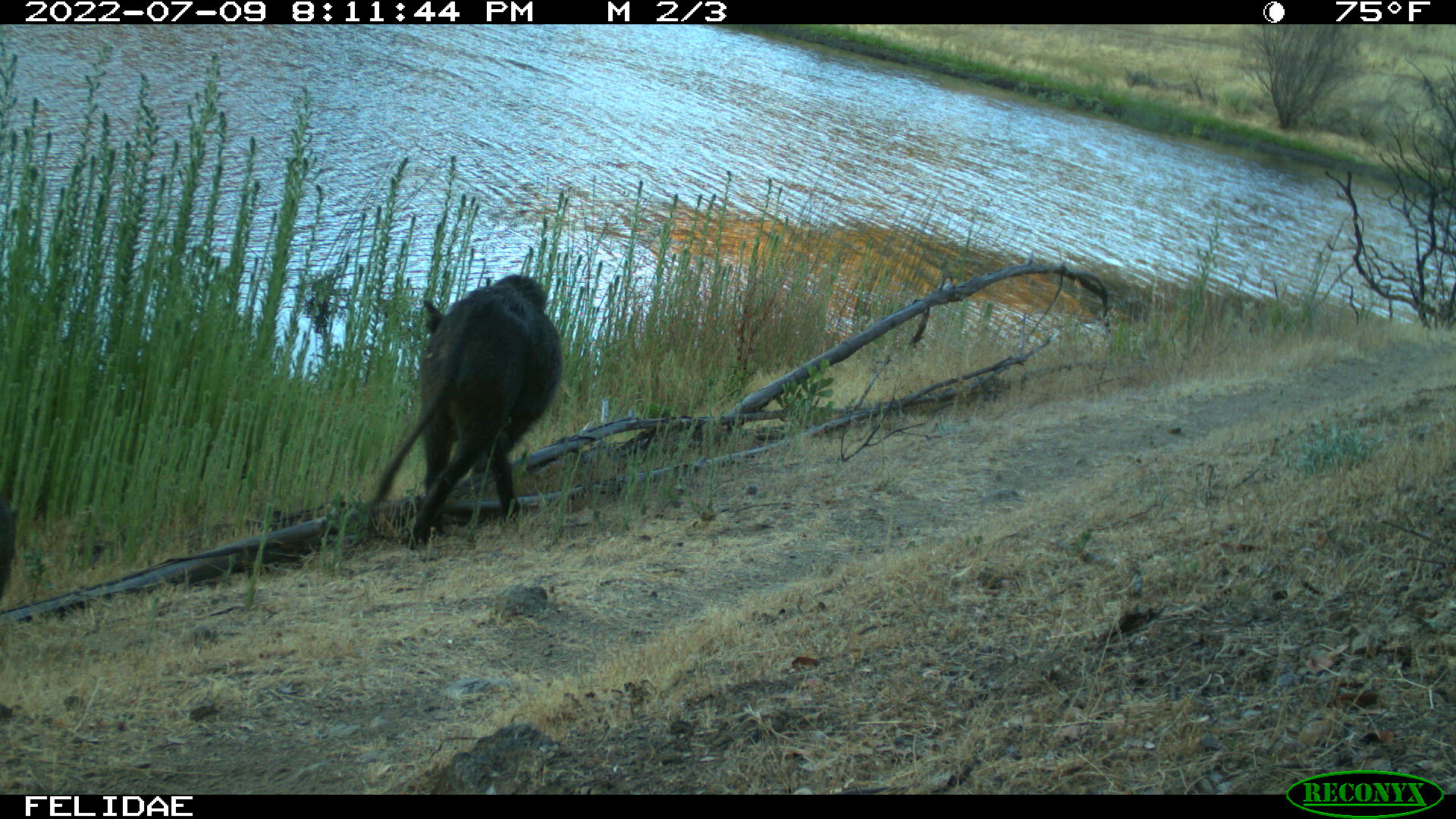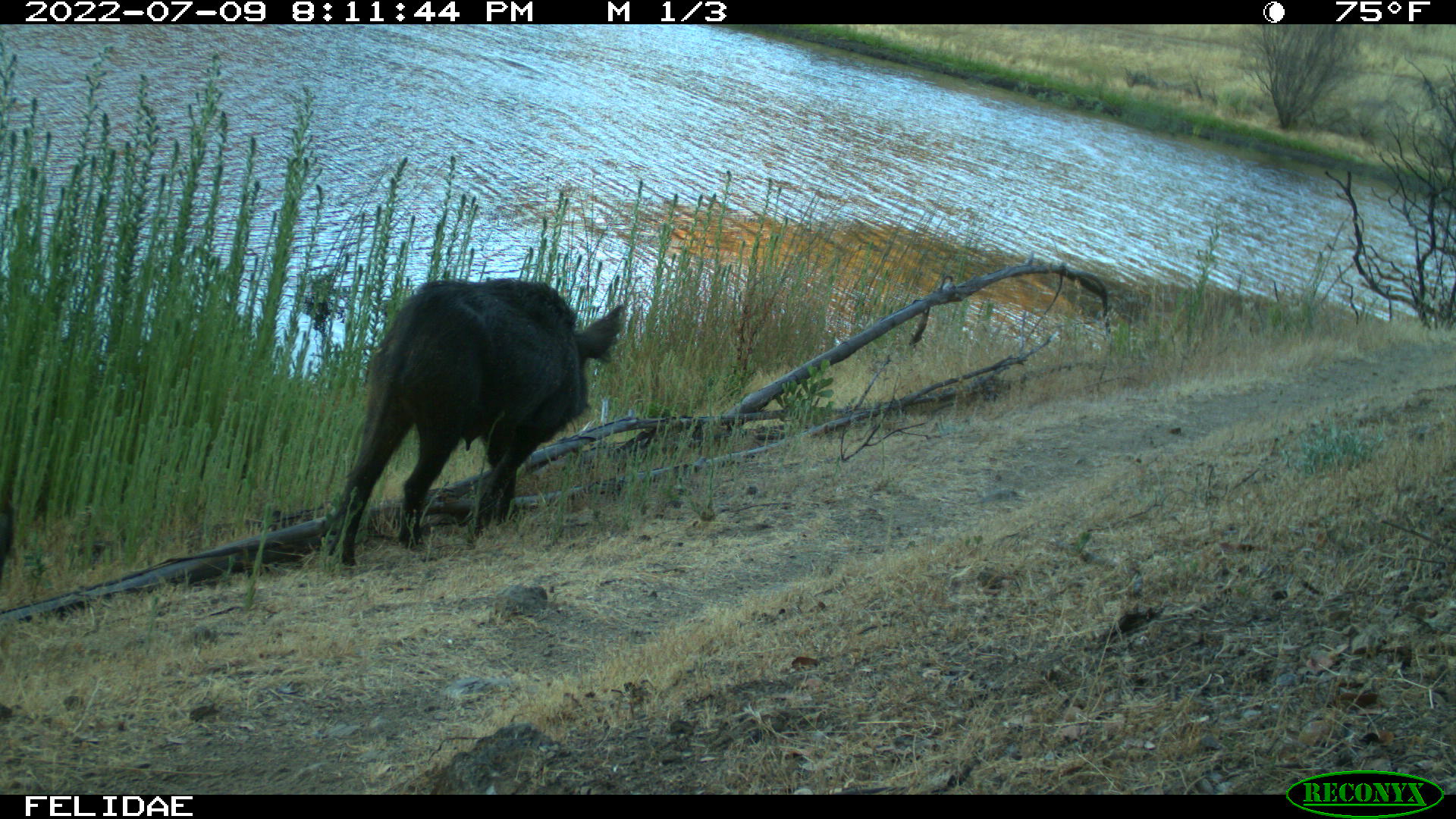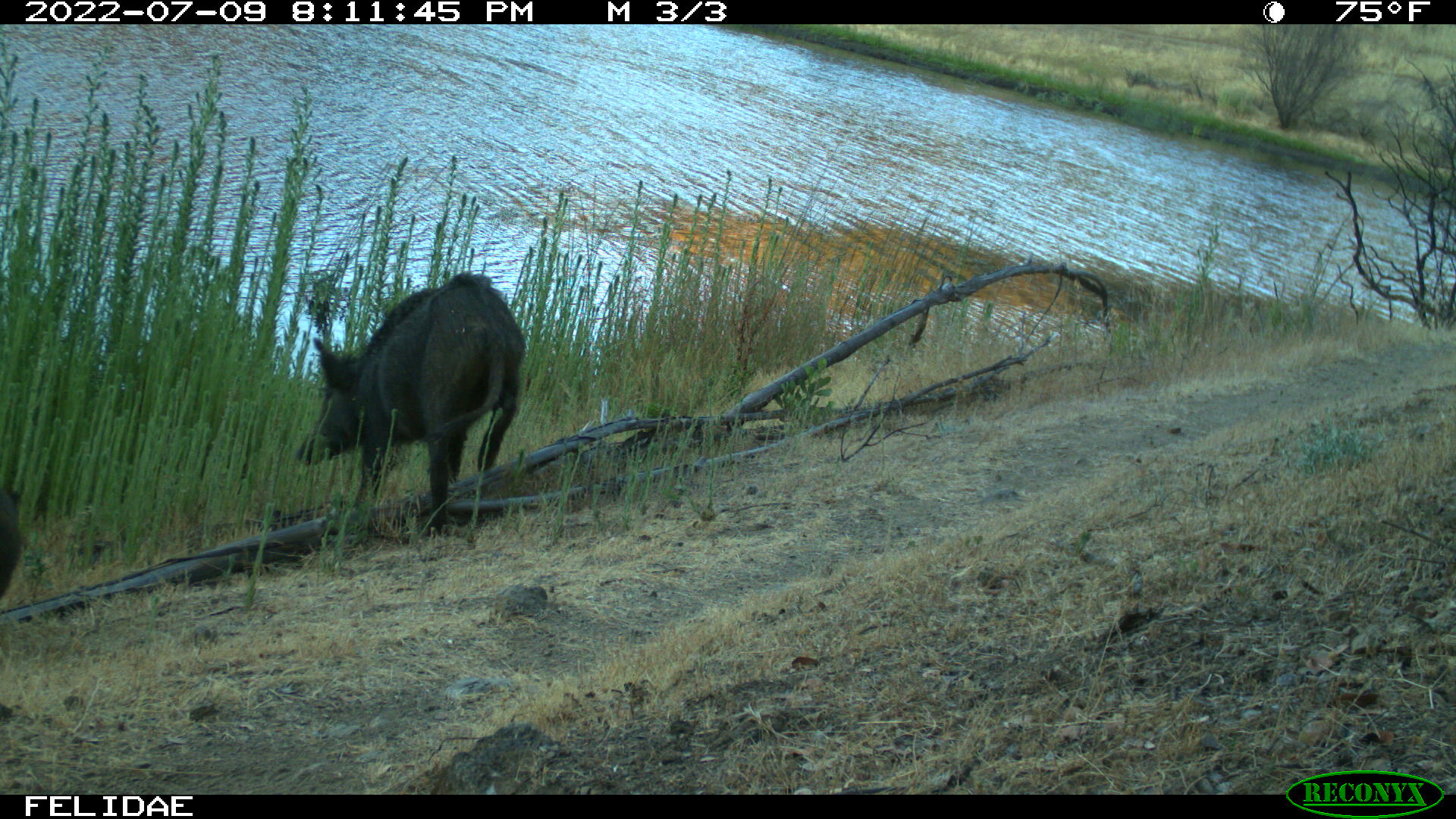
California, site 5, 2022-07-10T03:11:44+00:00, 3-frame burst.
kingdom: Animalia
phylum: Chordata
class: Mammalia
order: Artiodactyla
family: Suidae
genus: Sus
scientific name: Sus scrofa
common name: wild boar